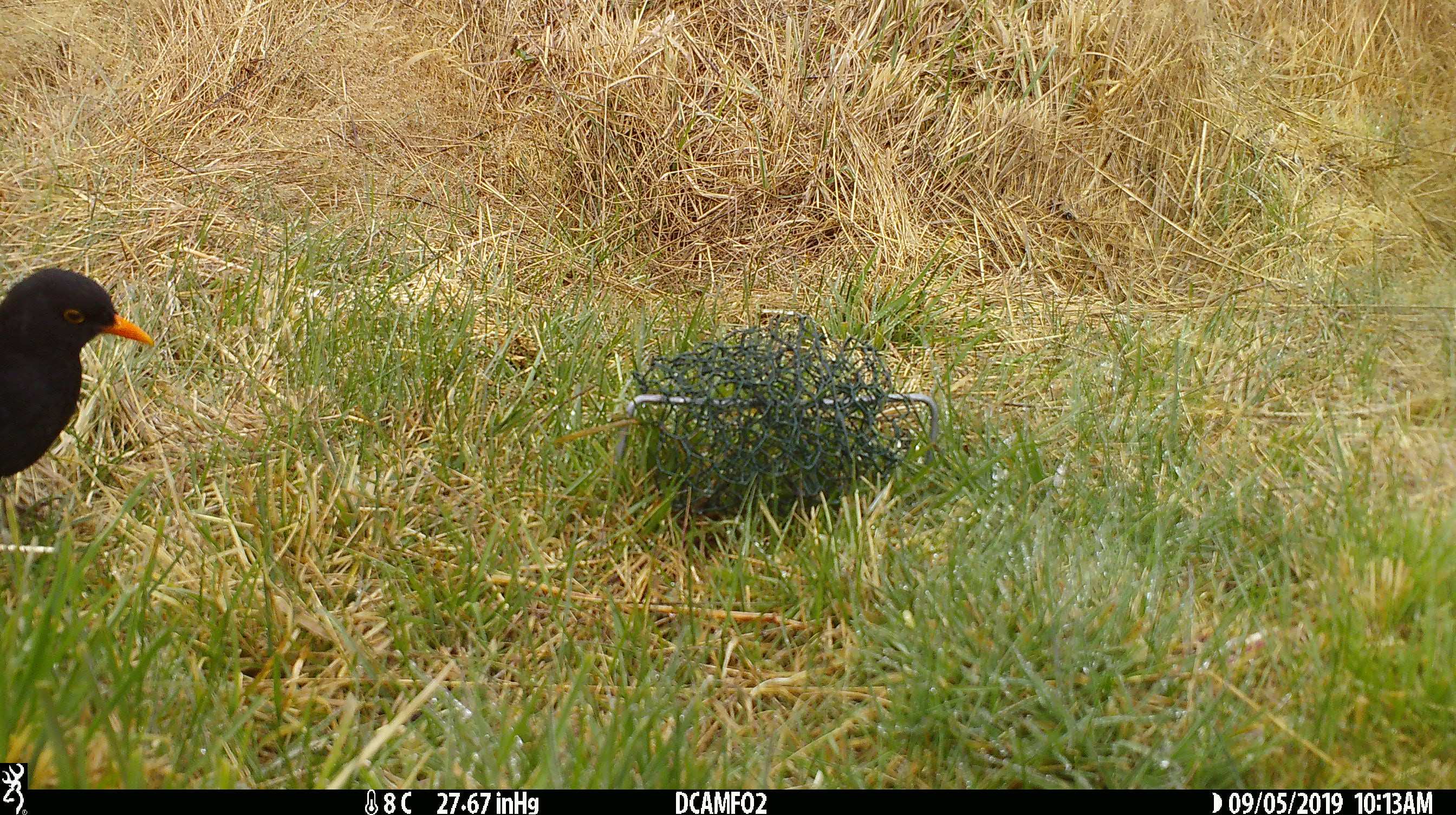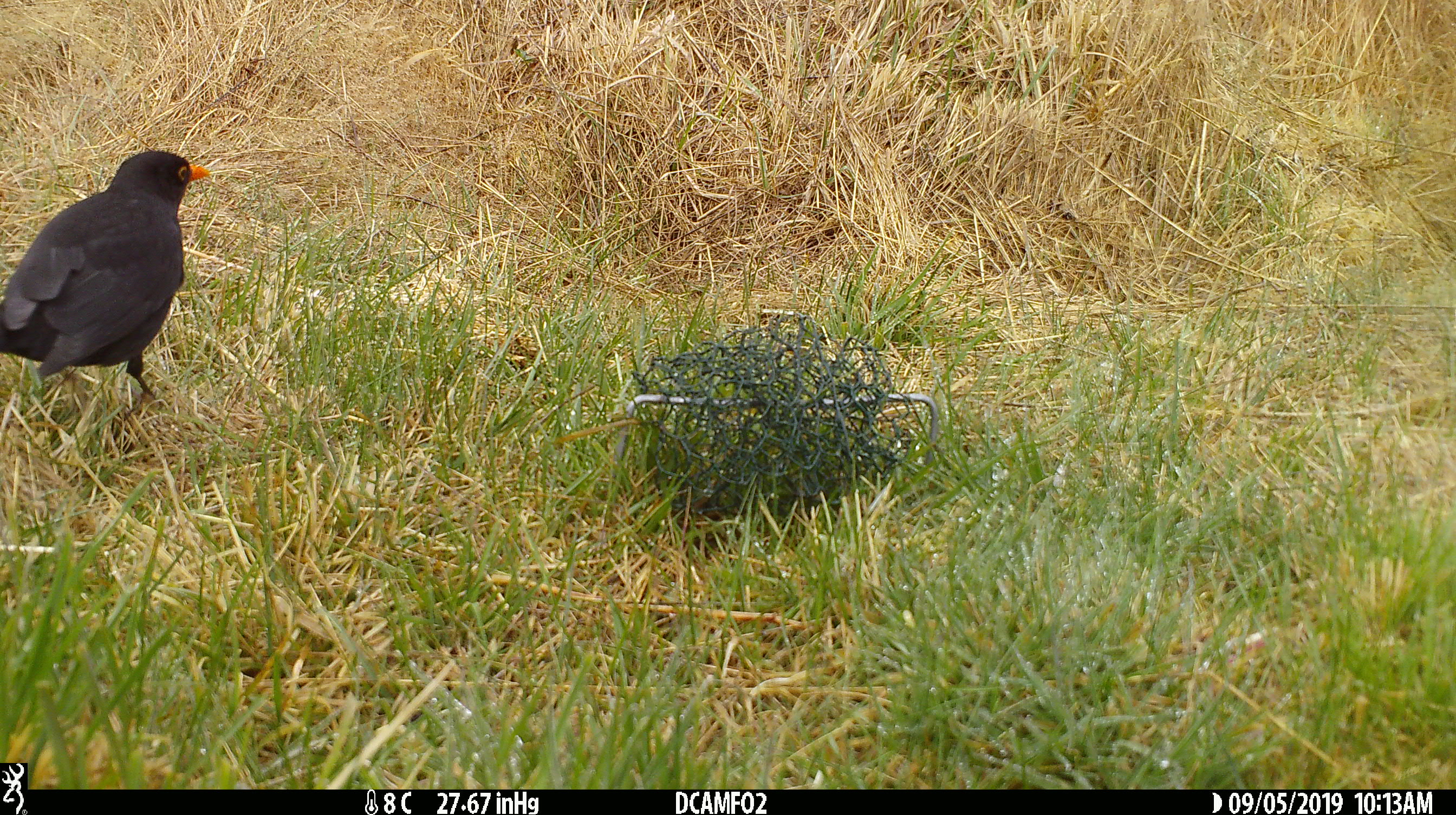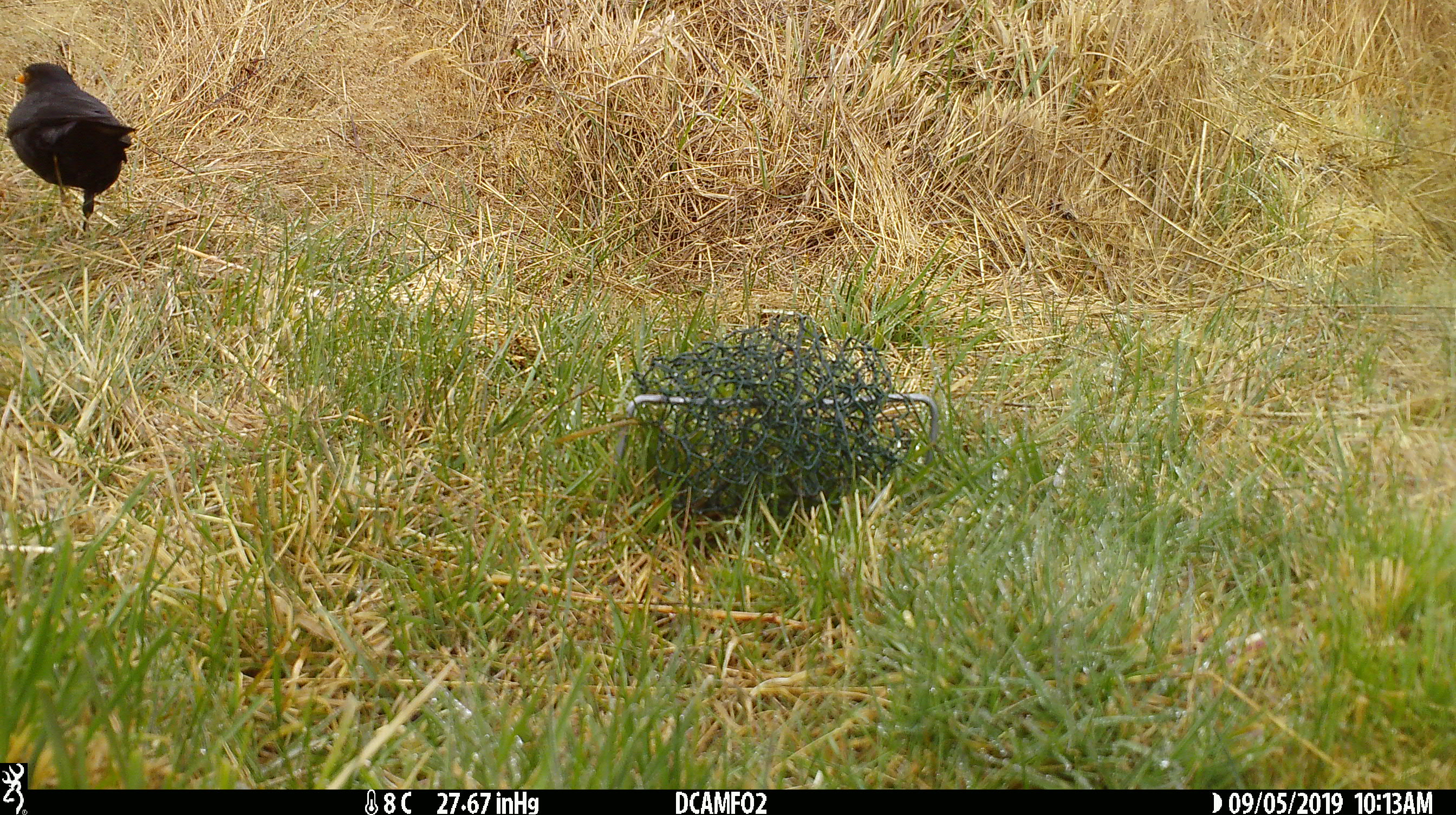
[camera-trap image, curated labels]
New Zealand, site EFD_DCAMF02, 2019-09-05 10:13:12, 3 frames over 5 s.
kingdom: Animalia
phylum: Chordata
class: Aves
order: Passeriformes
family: Turdidae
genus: Turdus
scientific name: Turdus merula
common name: eurasian blackbird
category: blackbird